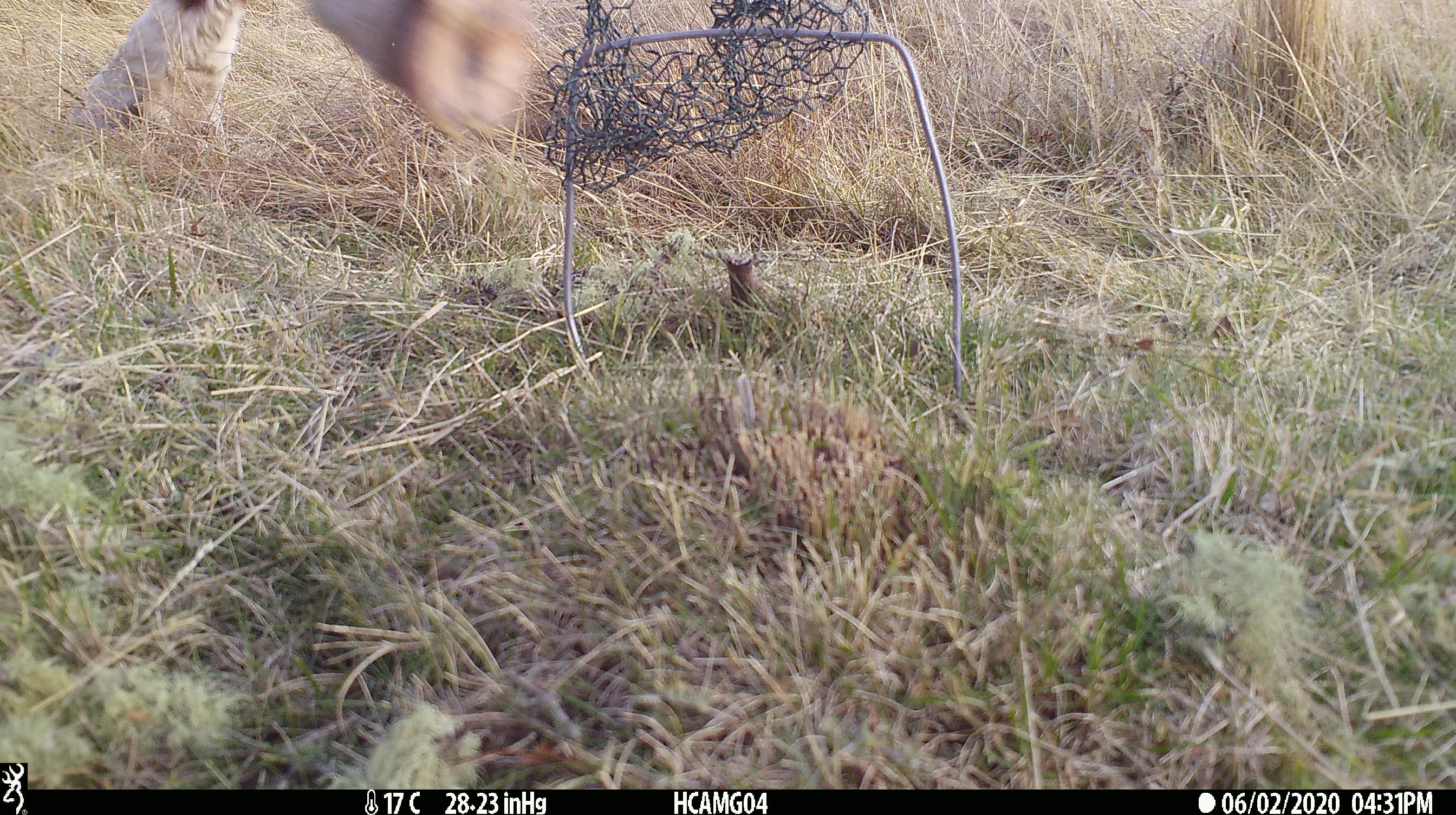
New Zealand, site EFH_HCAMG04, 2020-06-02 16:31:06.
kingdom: Animalia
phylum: Chordata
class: Mammalia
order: Artiodactyla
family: Bovidae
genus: Bos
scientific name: Bos taurus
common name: domestic cow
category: cow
Cow (domestic cow) (Bos taurus).